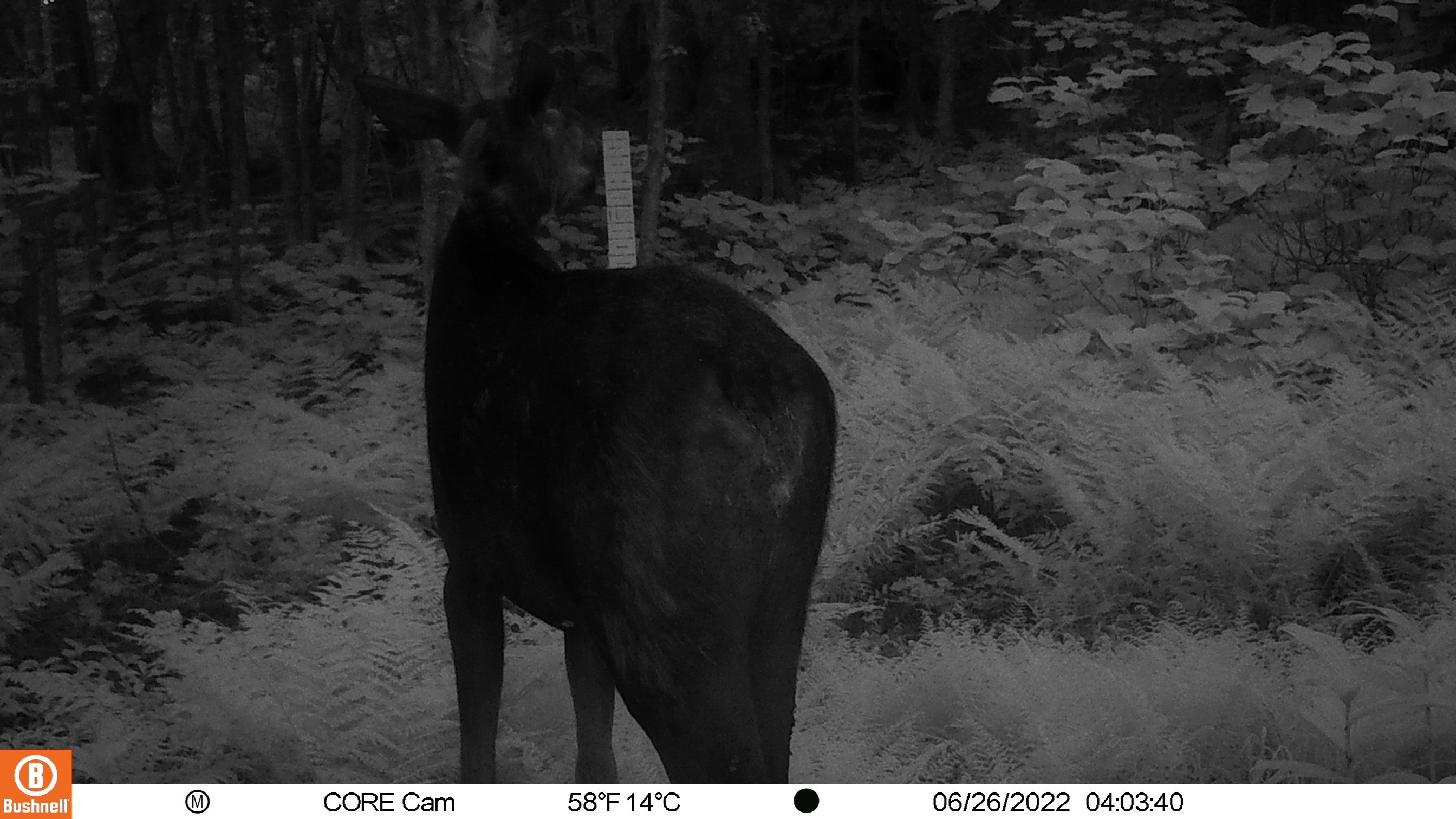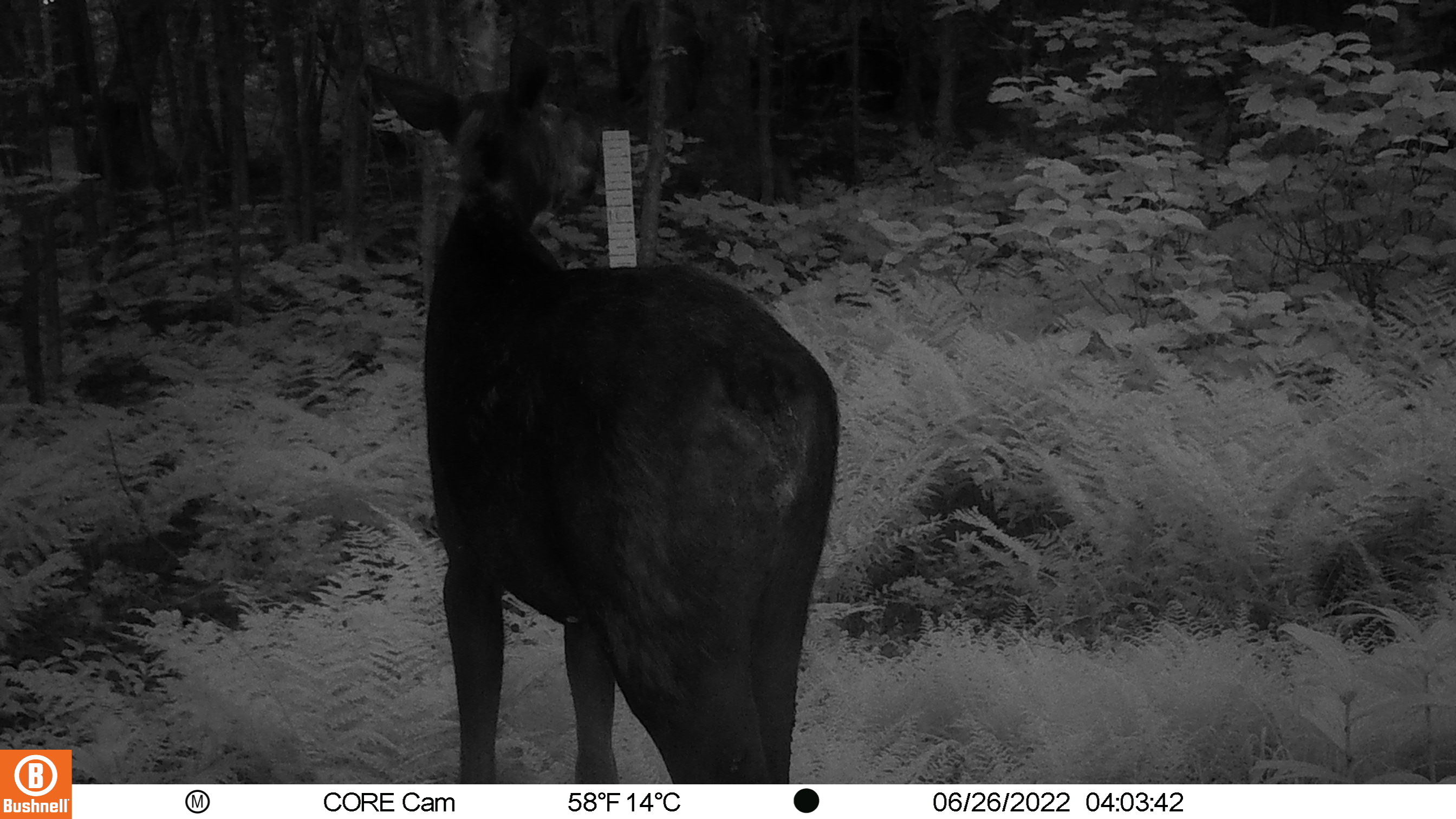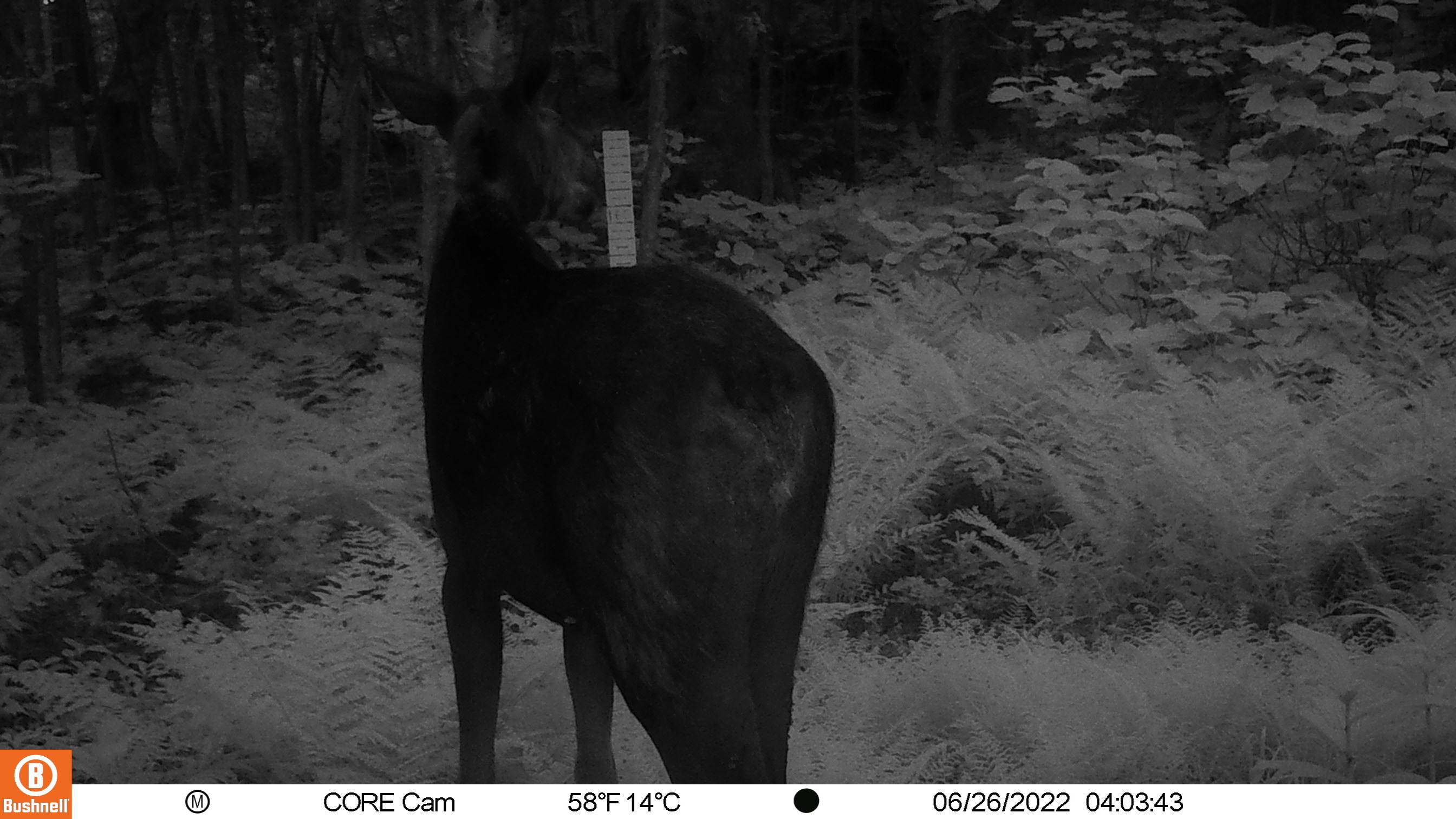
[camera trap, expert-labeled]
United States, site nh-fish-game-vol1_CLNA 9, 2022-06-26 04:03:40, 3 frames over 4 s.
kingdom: Animalia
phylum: Chordata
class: Mammalia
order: Artiodactyla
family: Cervidae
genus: Alces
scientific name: Alces alces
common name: moose